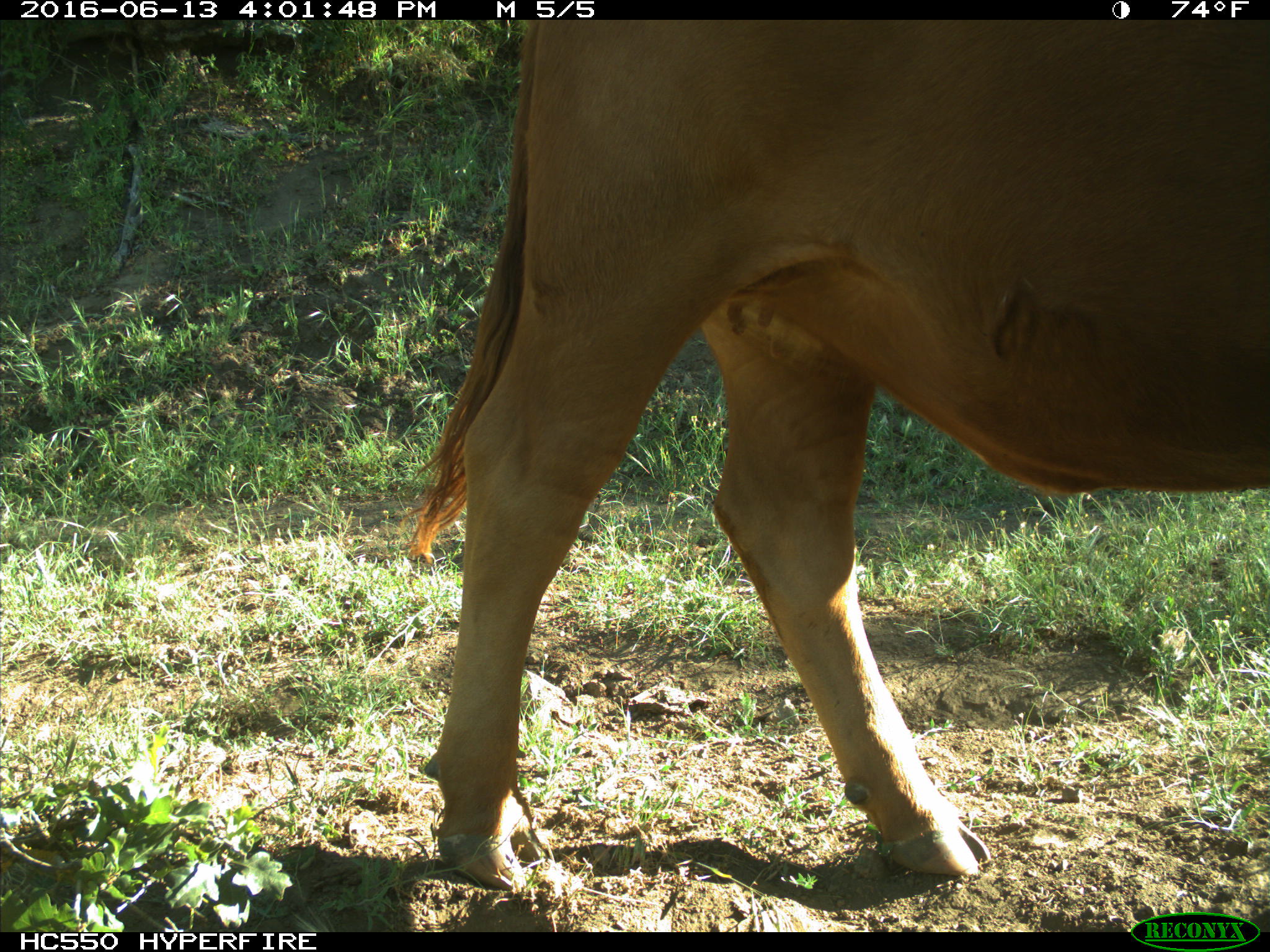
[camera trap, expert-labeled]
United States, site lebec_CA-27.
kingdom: Animalia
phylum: Chordata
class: Mammalia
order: Artiodactyla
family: Bovidae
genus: Bos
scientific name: Bos taurus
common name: domestic cow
Bos taurus (domestic cow).